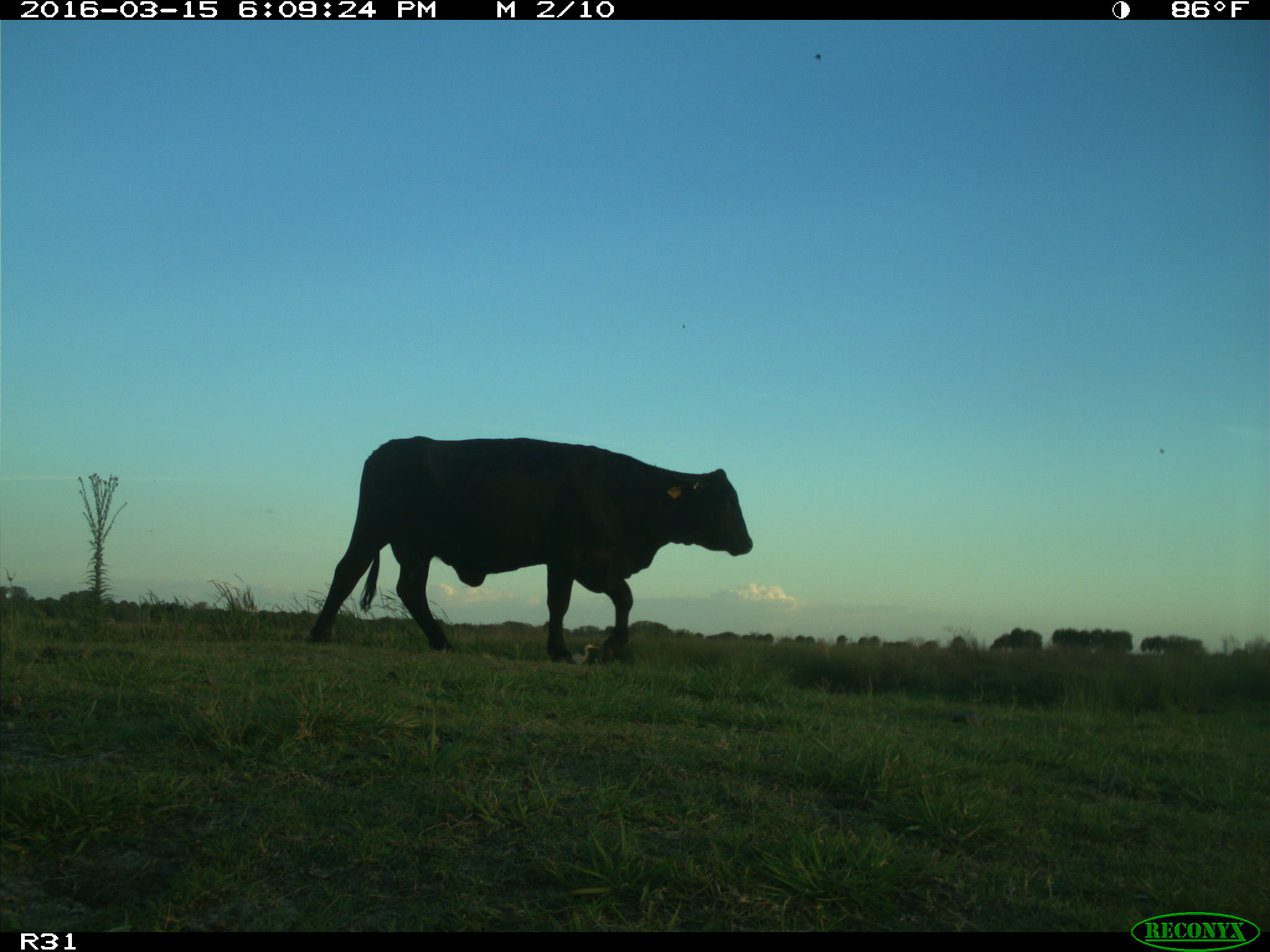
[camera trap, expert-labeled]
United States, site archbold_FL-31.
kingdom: Animalia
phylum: Chordata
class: Mammalia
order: Artiodactyla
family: Bovidae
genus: Bos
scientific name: Bos taurus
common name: domestic cow